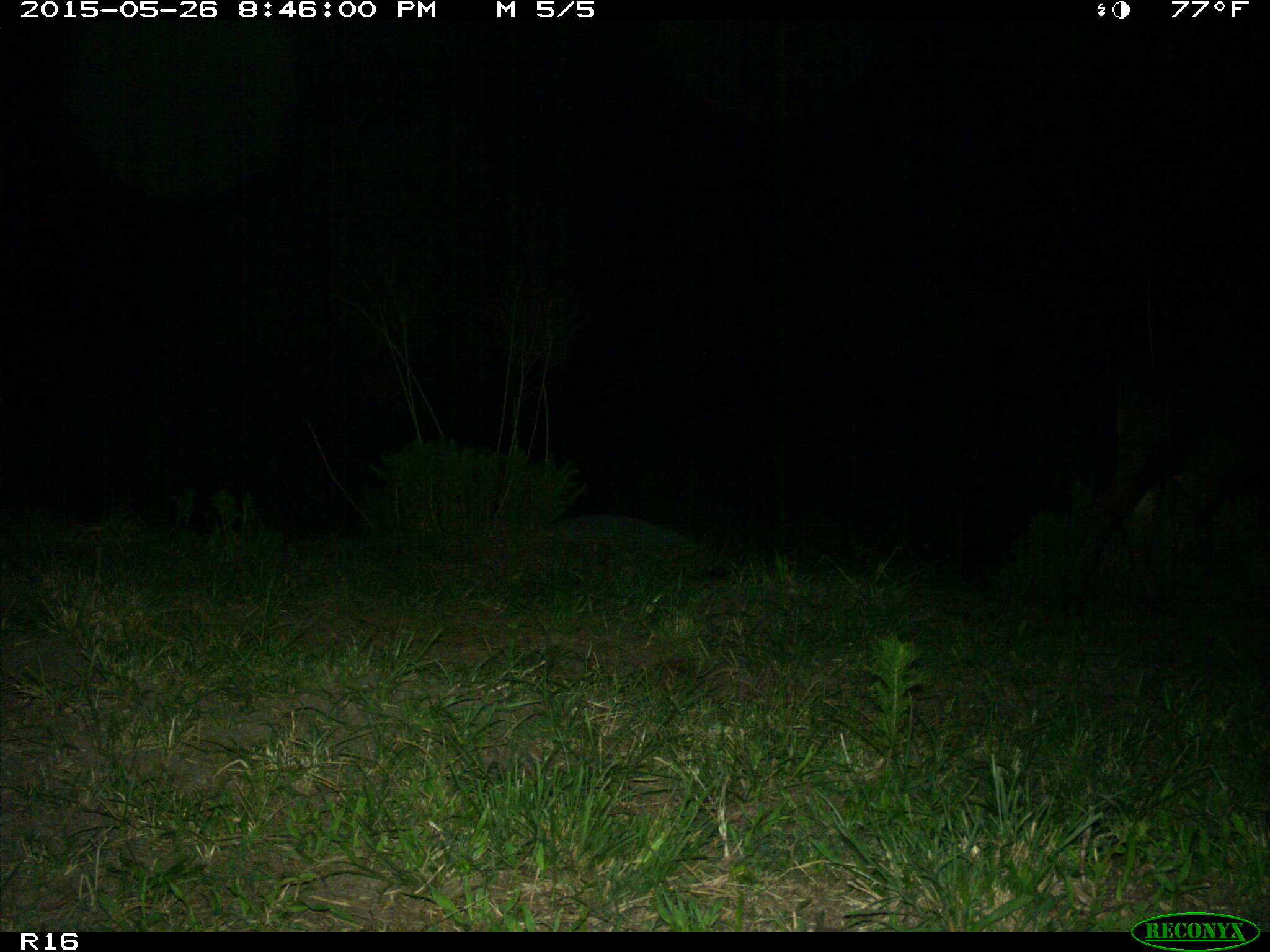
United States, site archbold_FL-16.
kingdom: Animalia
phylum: Chordata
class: Mammalia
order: Artiodactyla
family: Bovidae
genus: Bos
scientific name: Bos taurus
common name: domestic cow